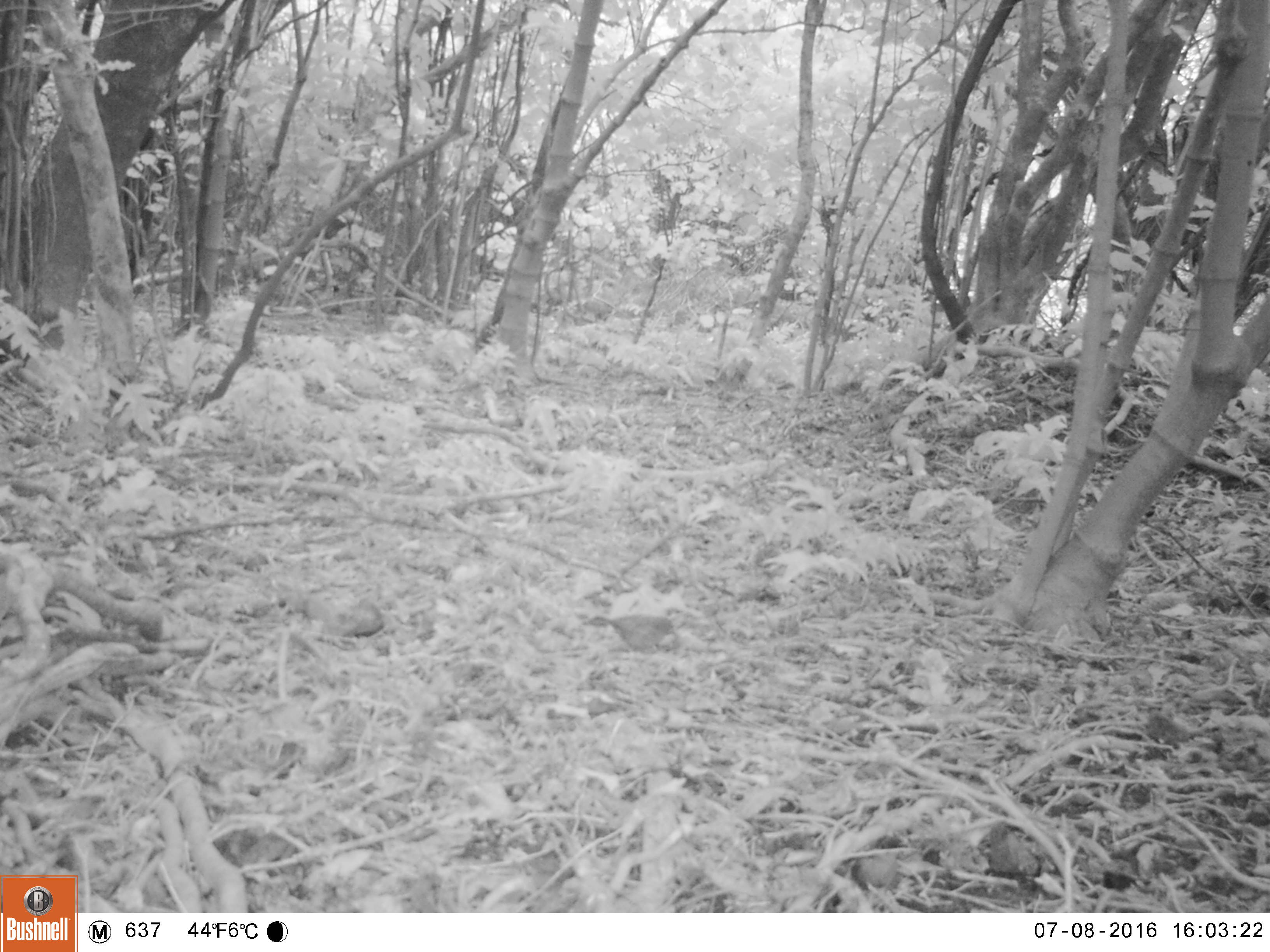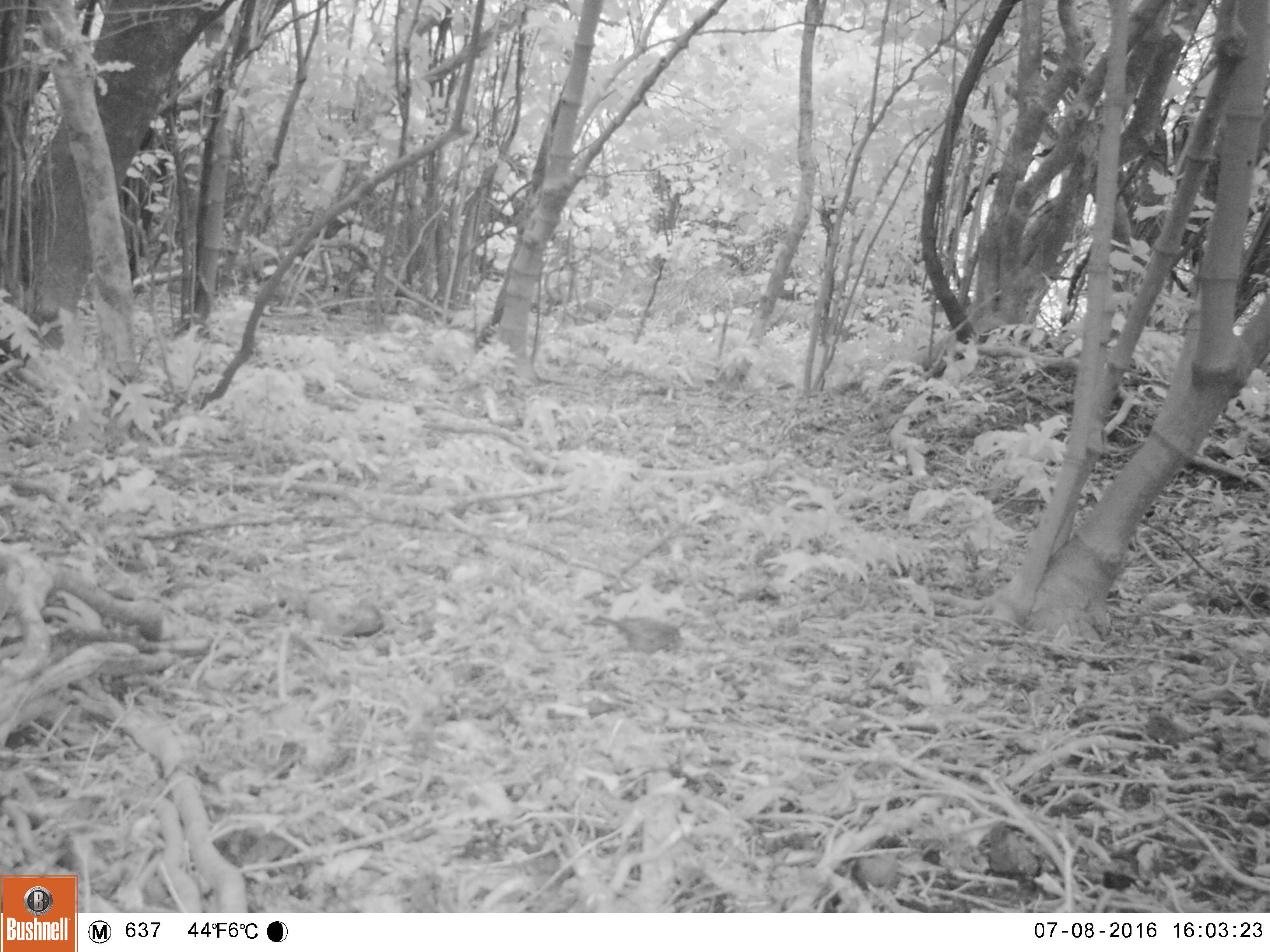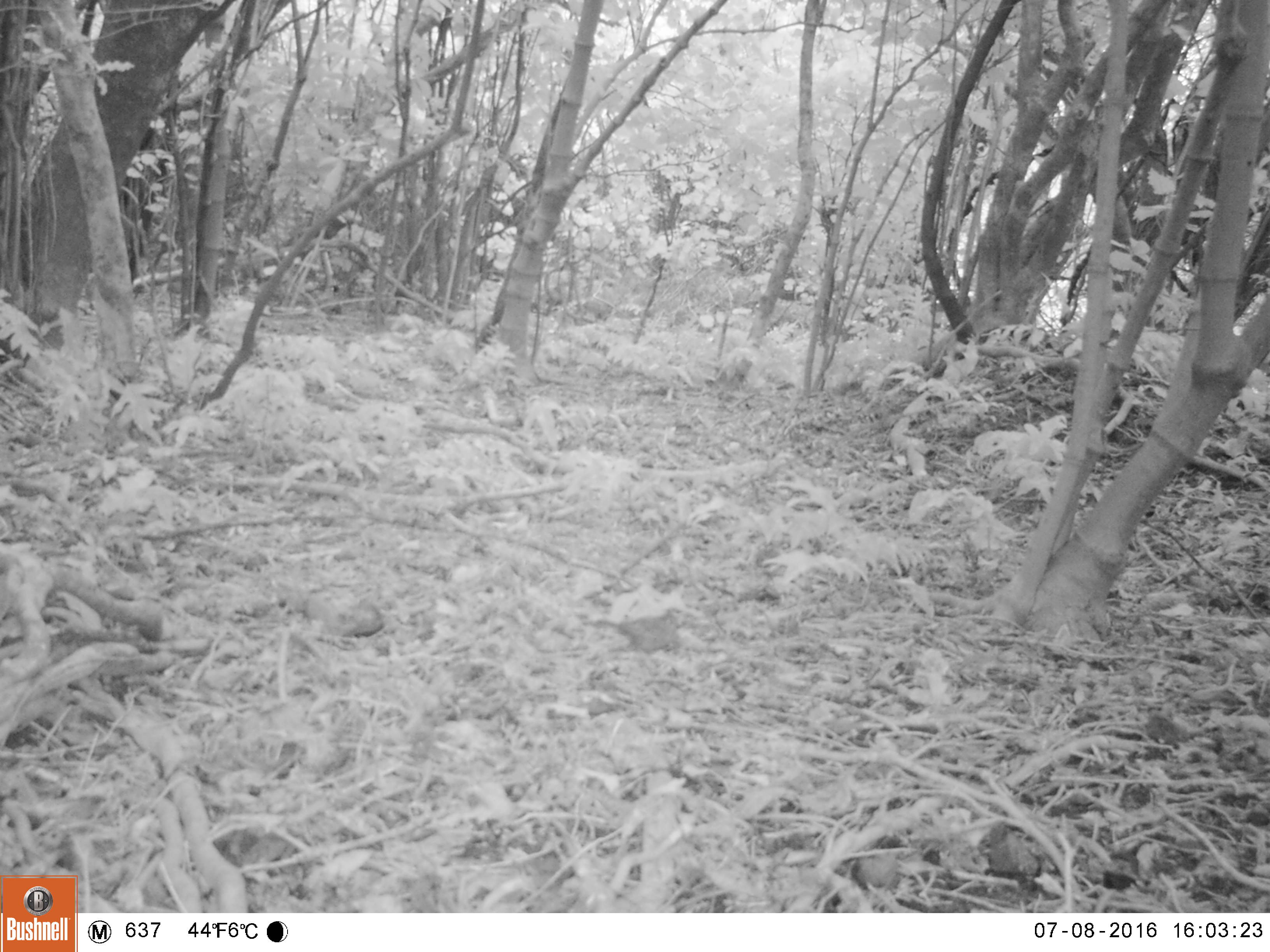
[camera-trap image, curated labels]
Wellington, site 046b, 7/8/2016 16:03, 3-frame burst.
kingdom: Animalia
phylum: Chordata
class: Aves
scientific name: Aves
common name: bird